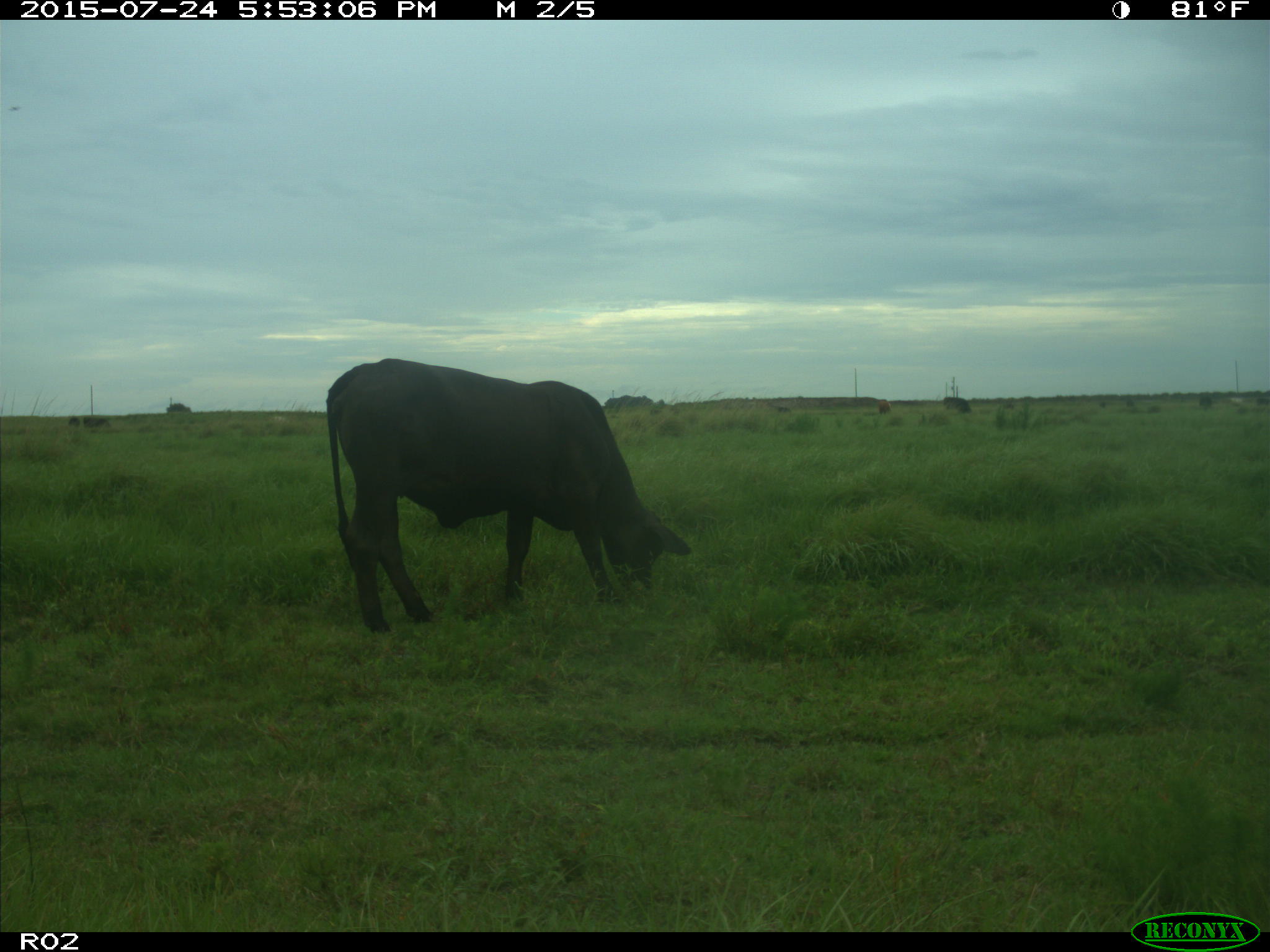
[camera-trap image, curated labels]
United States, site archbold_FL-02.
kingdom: Animalia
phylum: Chordata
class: Mammalia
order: Artiodactyla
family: Bovidae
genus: Bos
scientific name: Bos taurus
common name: domestic cow